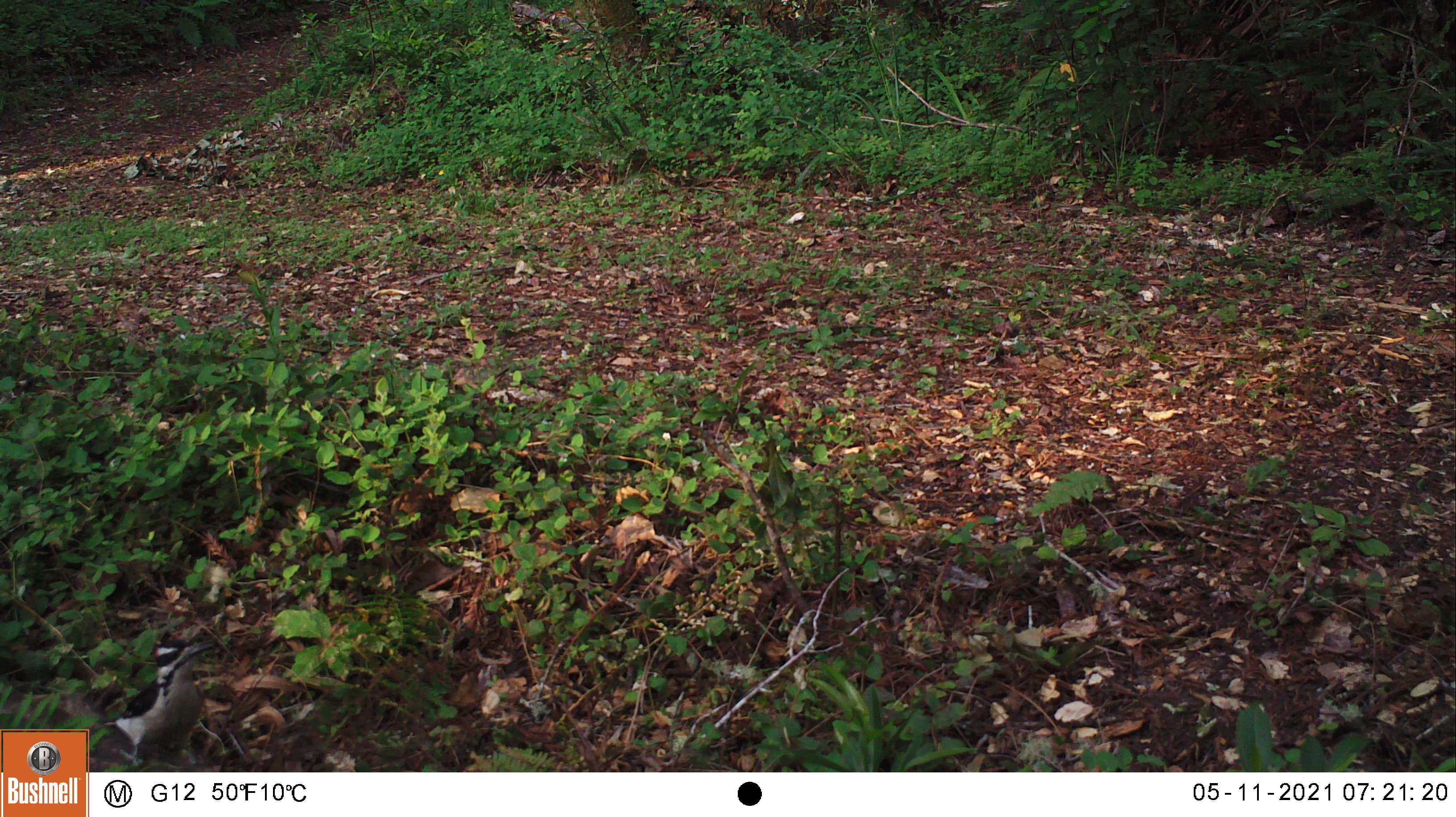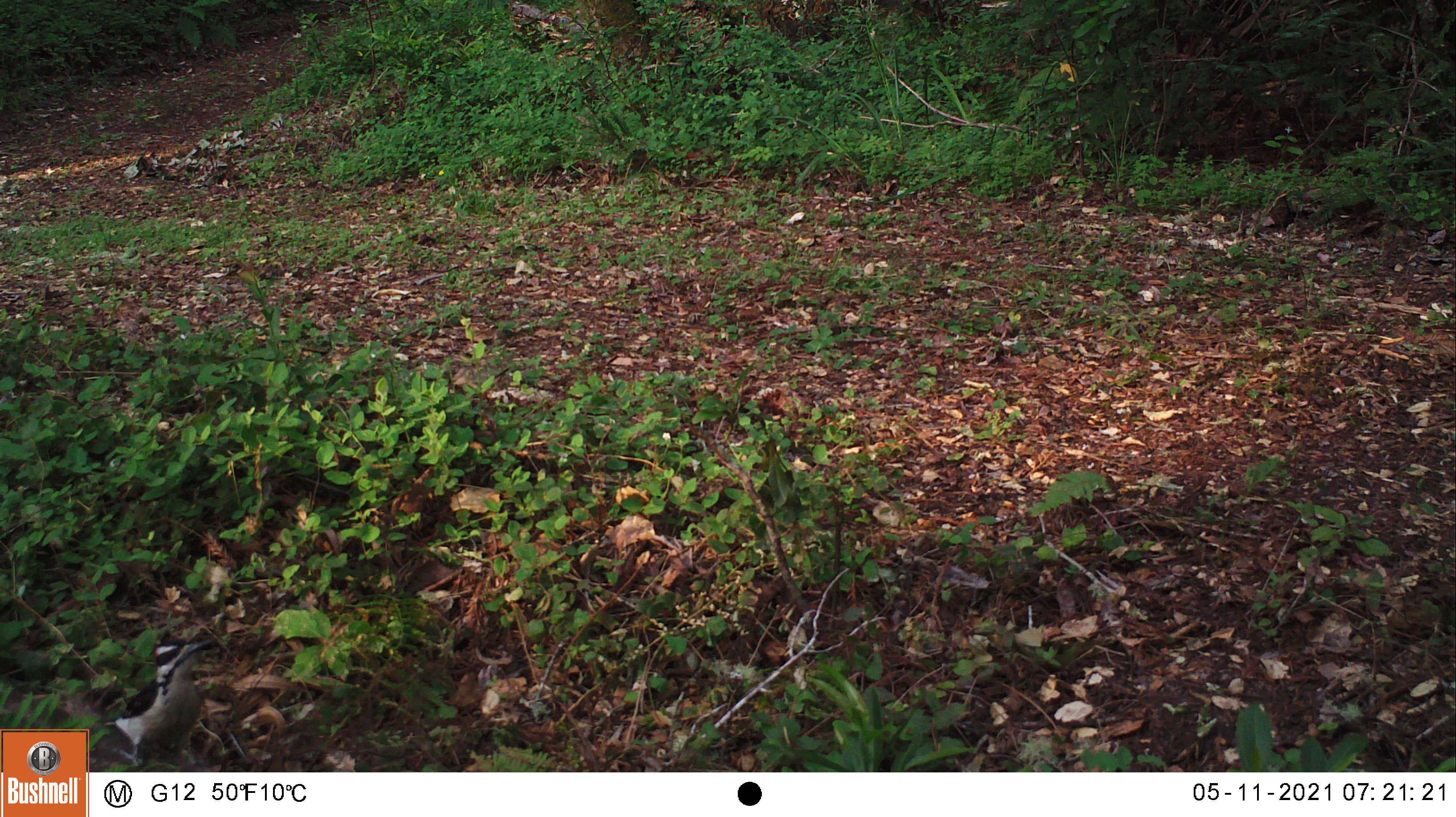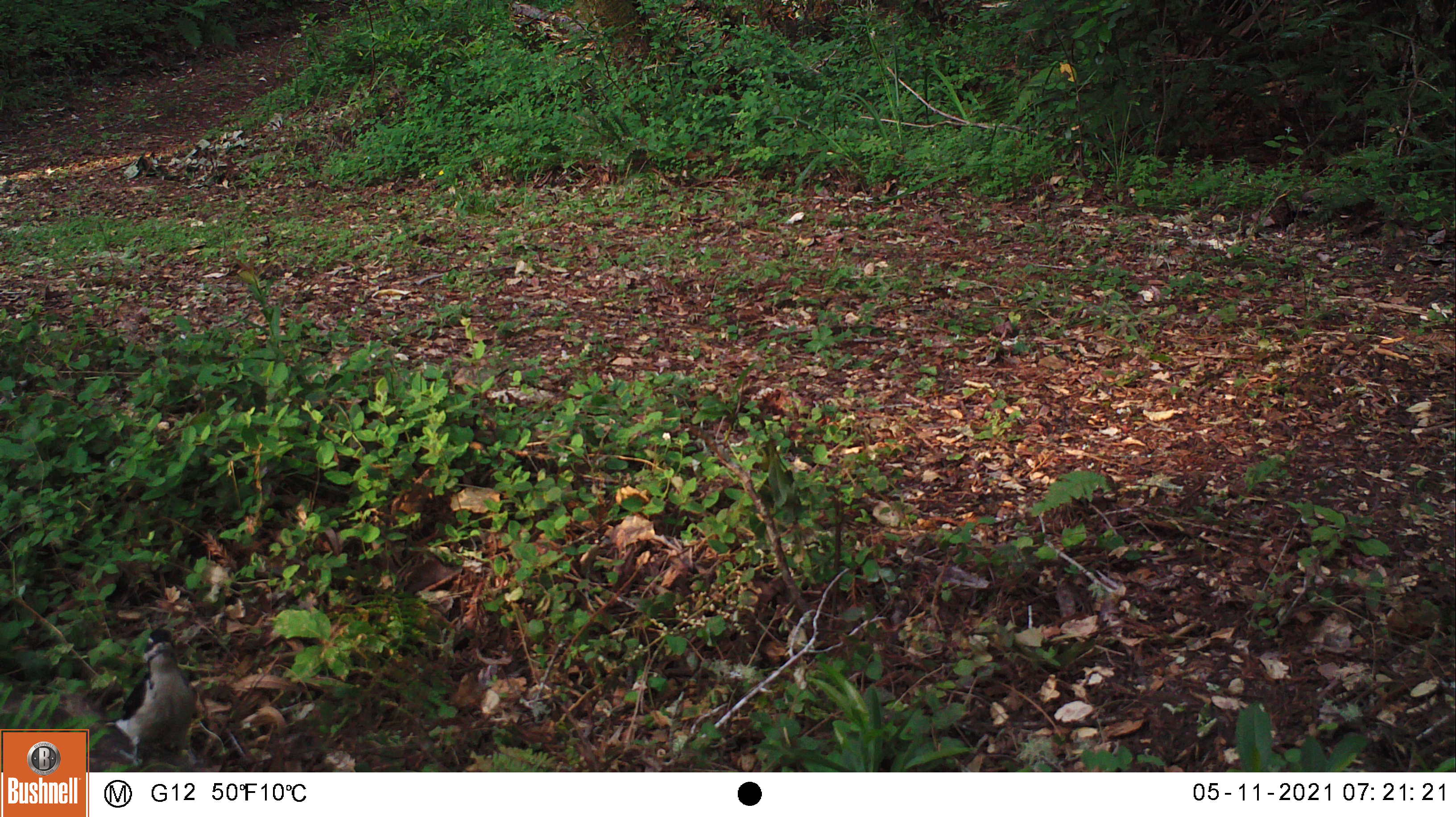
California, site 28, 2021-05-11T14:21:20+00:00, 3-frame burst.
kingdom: Animalia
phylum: Chordata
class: Aves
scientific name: Aves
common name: bird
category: unknown bird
Unknown bird (bird) (Aves).